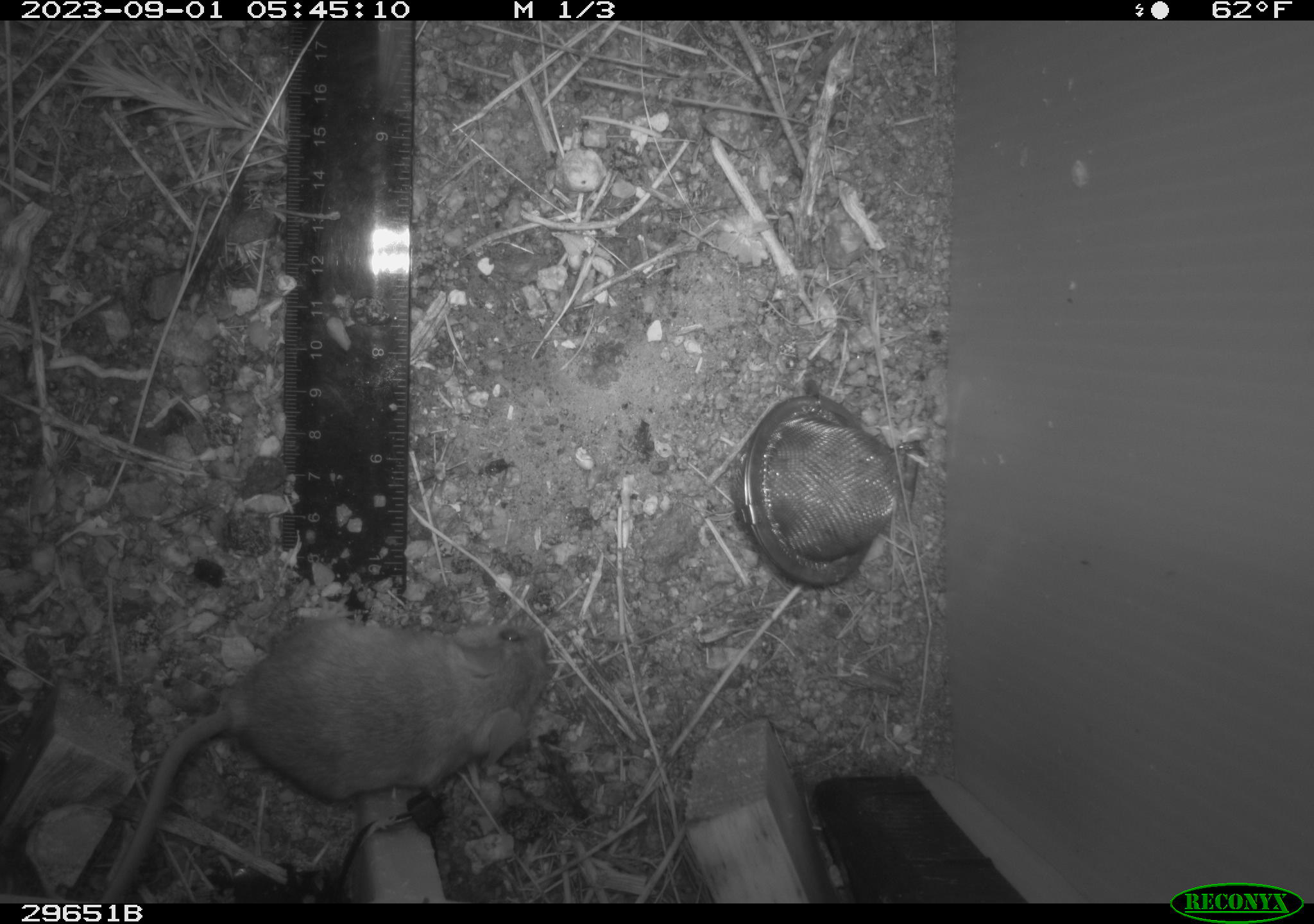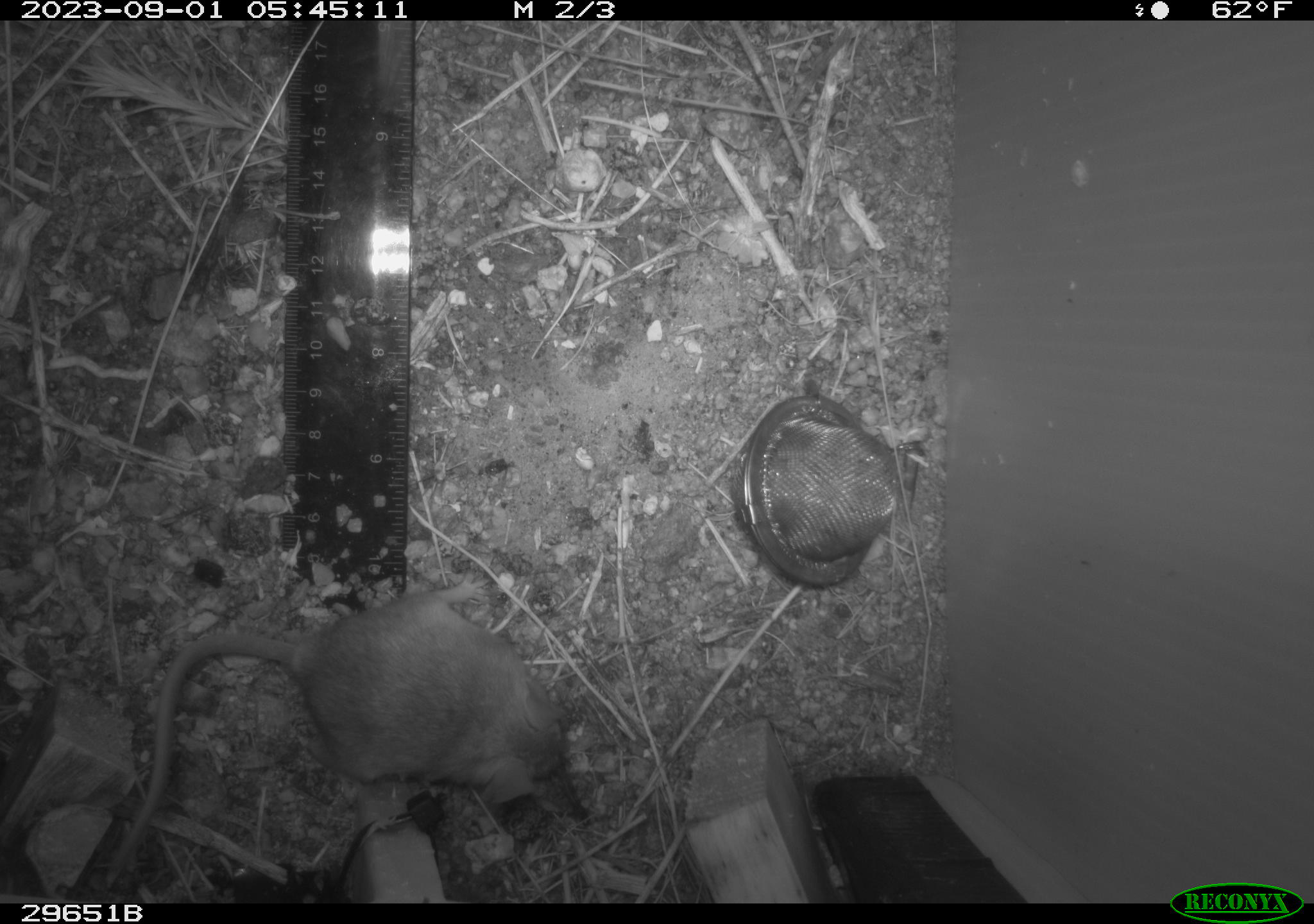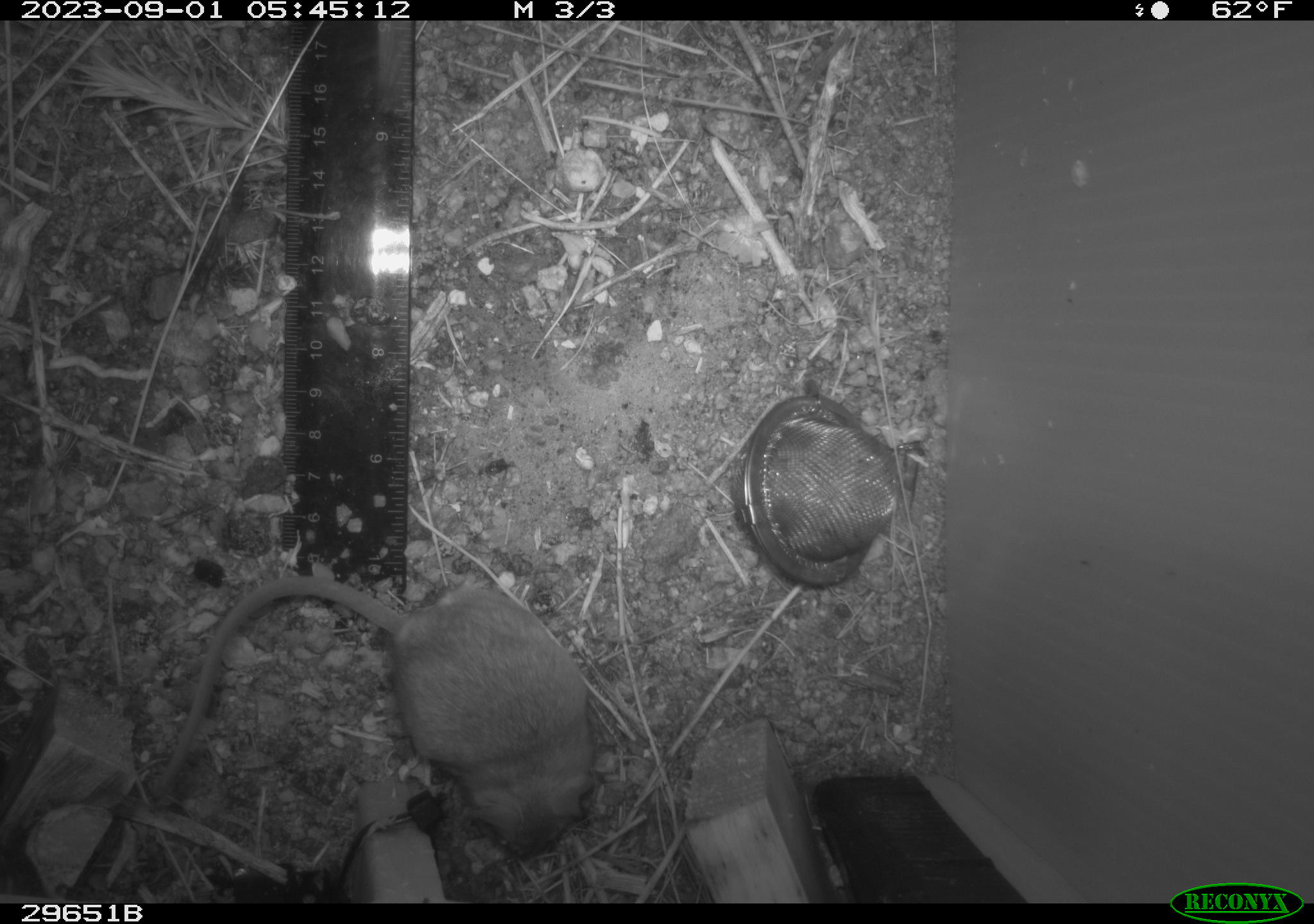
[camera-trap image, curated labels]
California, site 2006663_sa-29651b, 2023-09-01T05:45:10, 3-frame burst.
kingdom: Animalia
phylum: Chordata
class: Mammalia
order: Rodentia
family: Cricetidae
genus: Peromyscus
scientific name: Peromyscus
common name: deer mice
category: peromyscus species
Peromyscus species (deer mice) (Peromyscus).